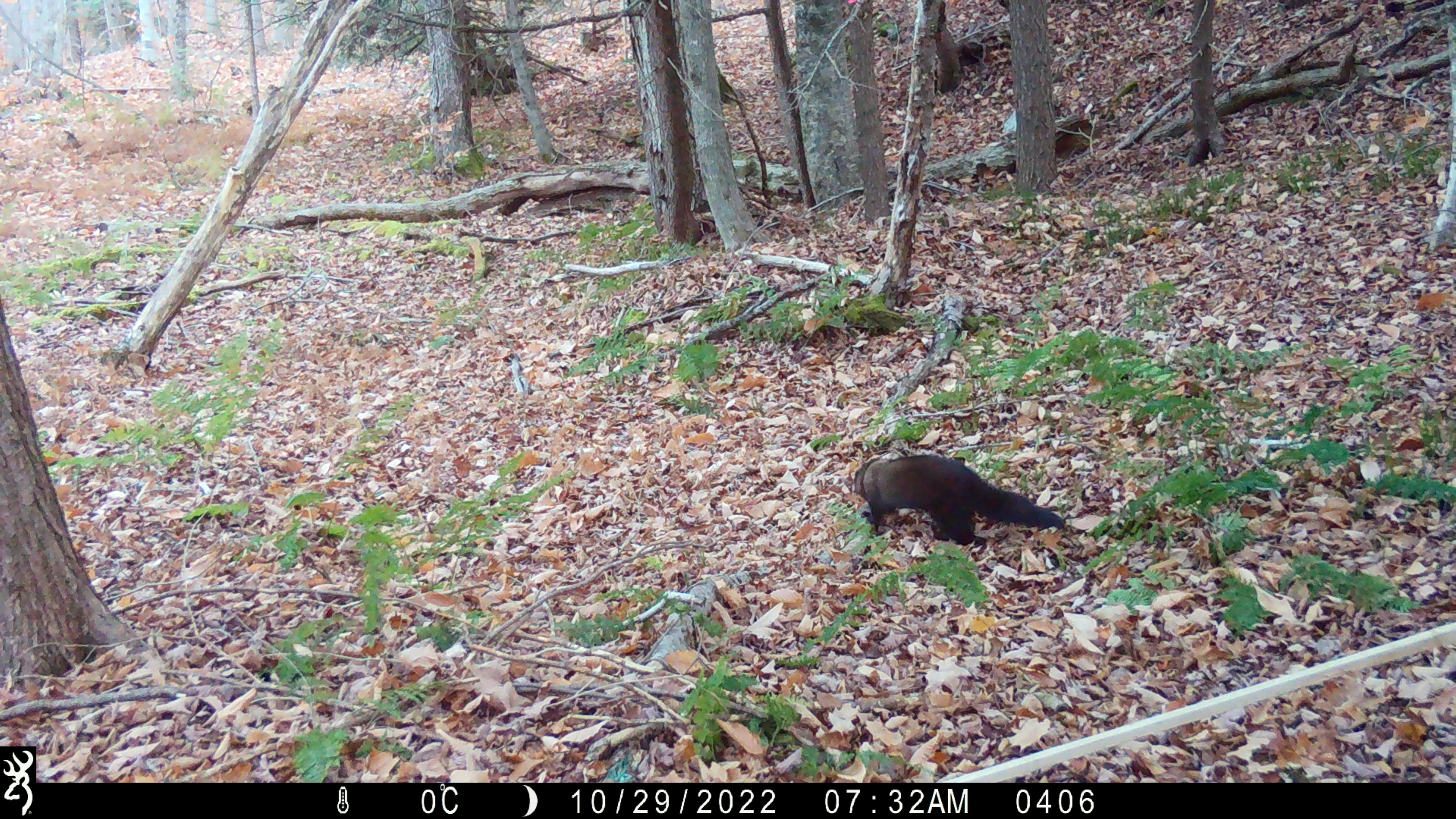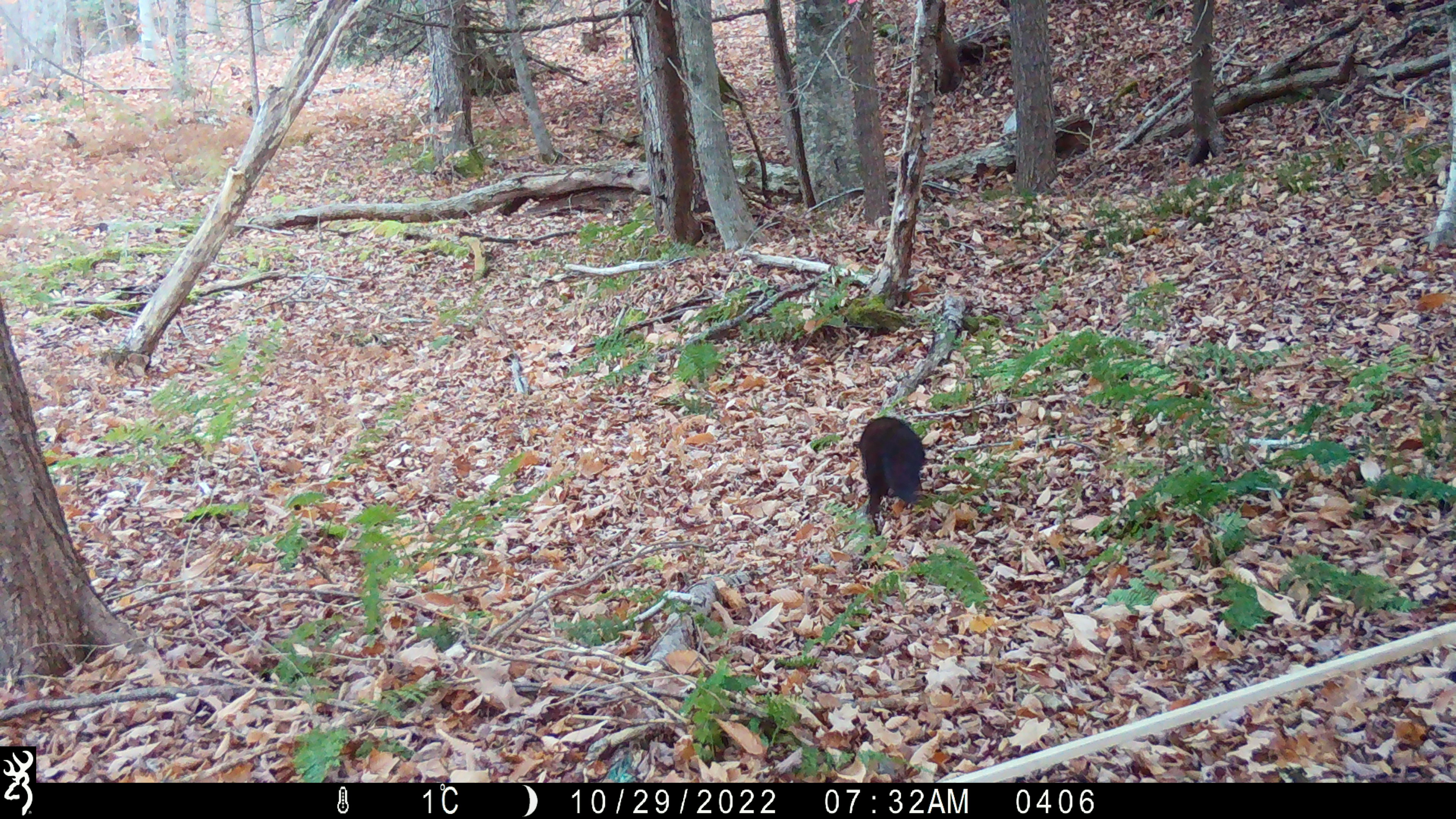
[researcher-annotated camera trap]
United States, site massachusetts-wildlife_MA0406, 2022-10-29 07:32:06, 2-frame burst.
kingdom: Animalia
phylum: Chordata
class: Mammalia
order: Carnivora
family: Mustelidae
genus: Pekania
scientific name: Pekania pennanti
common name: fisher